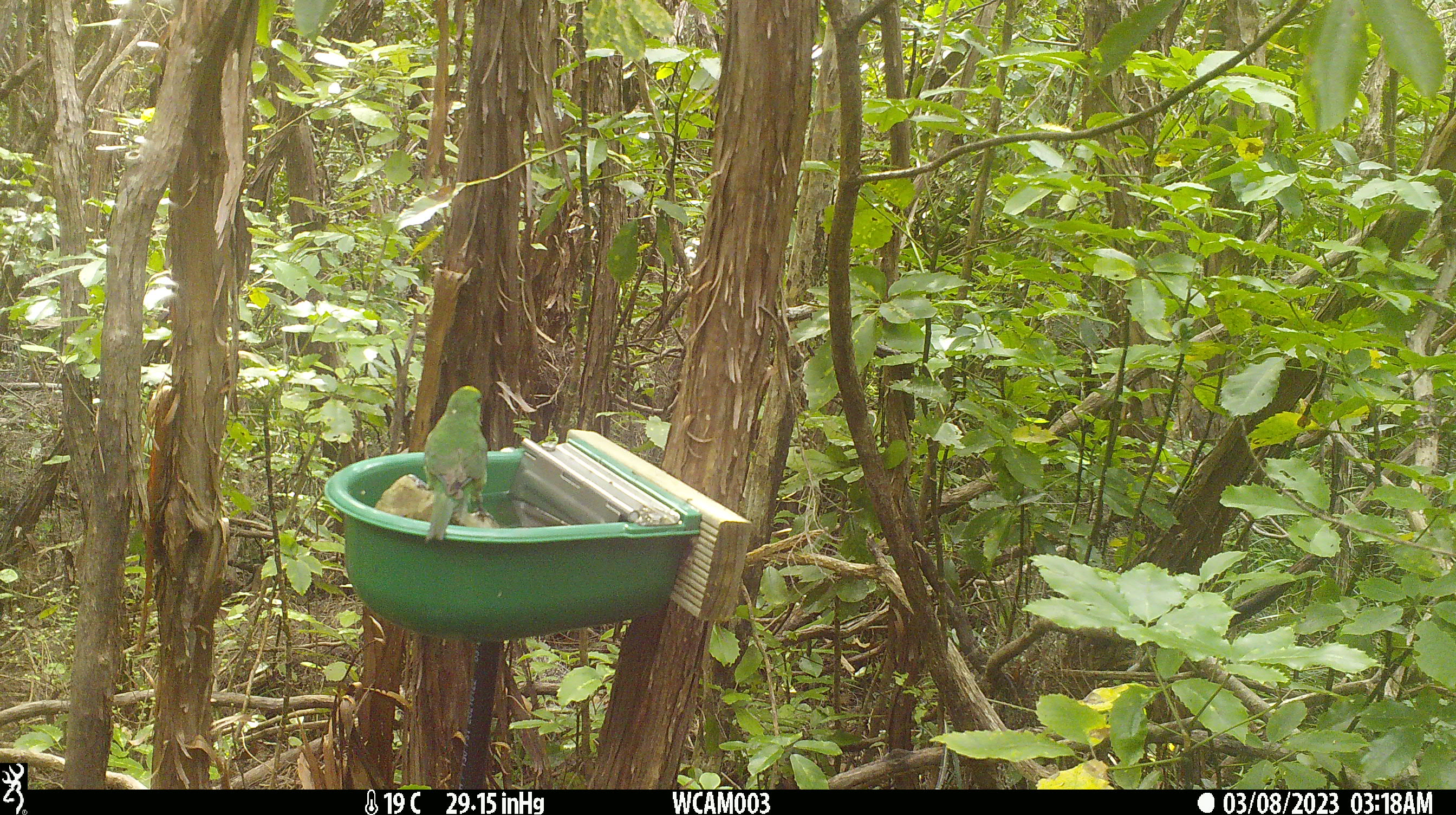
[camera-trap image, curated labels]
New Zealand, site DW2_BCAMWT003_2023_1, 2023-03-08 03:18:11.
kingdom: Animalia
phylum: Chordata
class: Aves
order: Psittaciformes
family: Psittaculidae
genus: Cyanoramphus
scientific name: Cyanoramphus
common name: parakeet